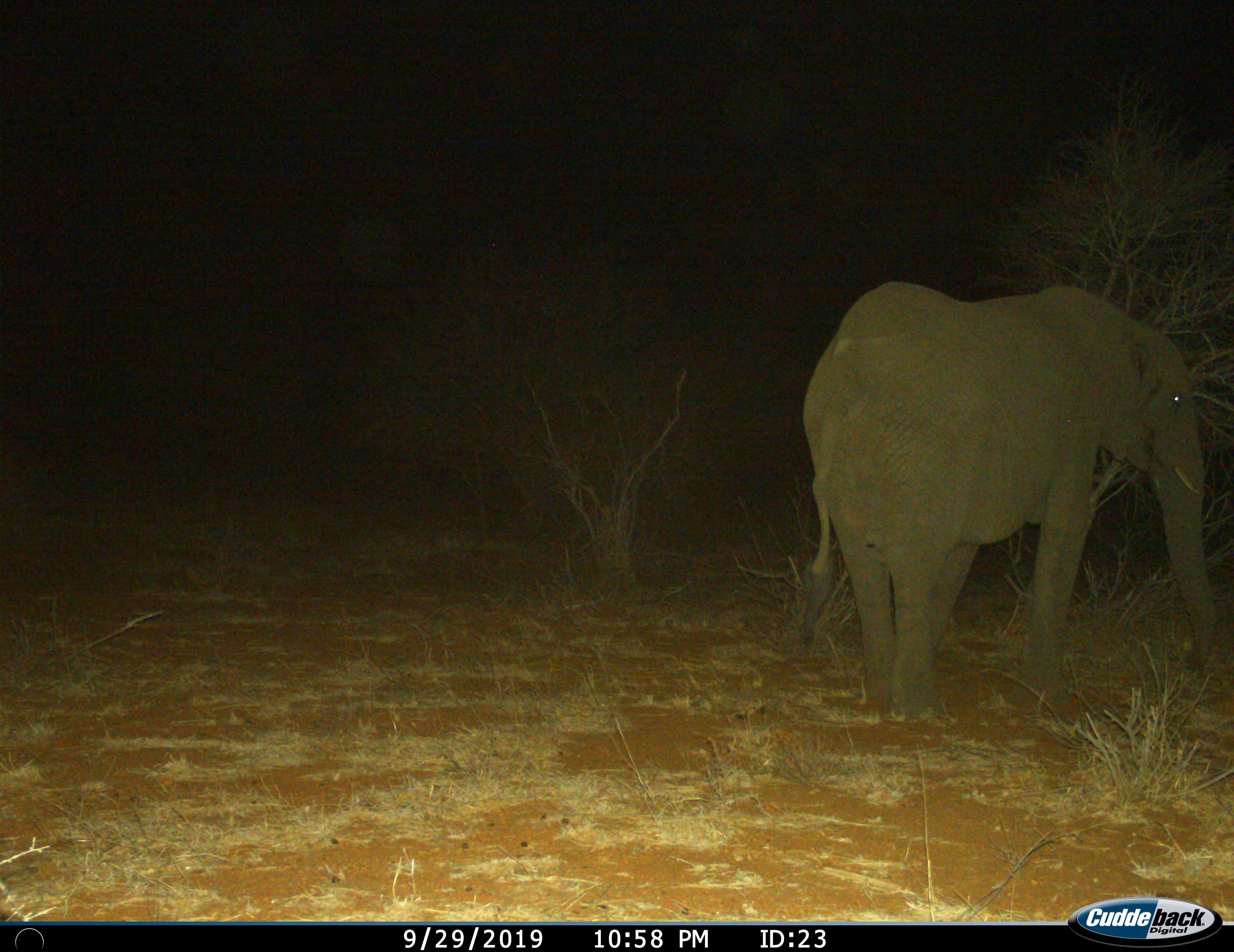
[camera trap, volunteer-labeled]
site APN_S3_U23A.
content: unidentified animal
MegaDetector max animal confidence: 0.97